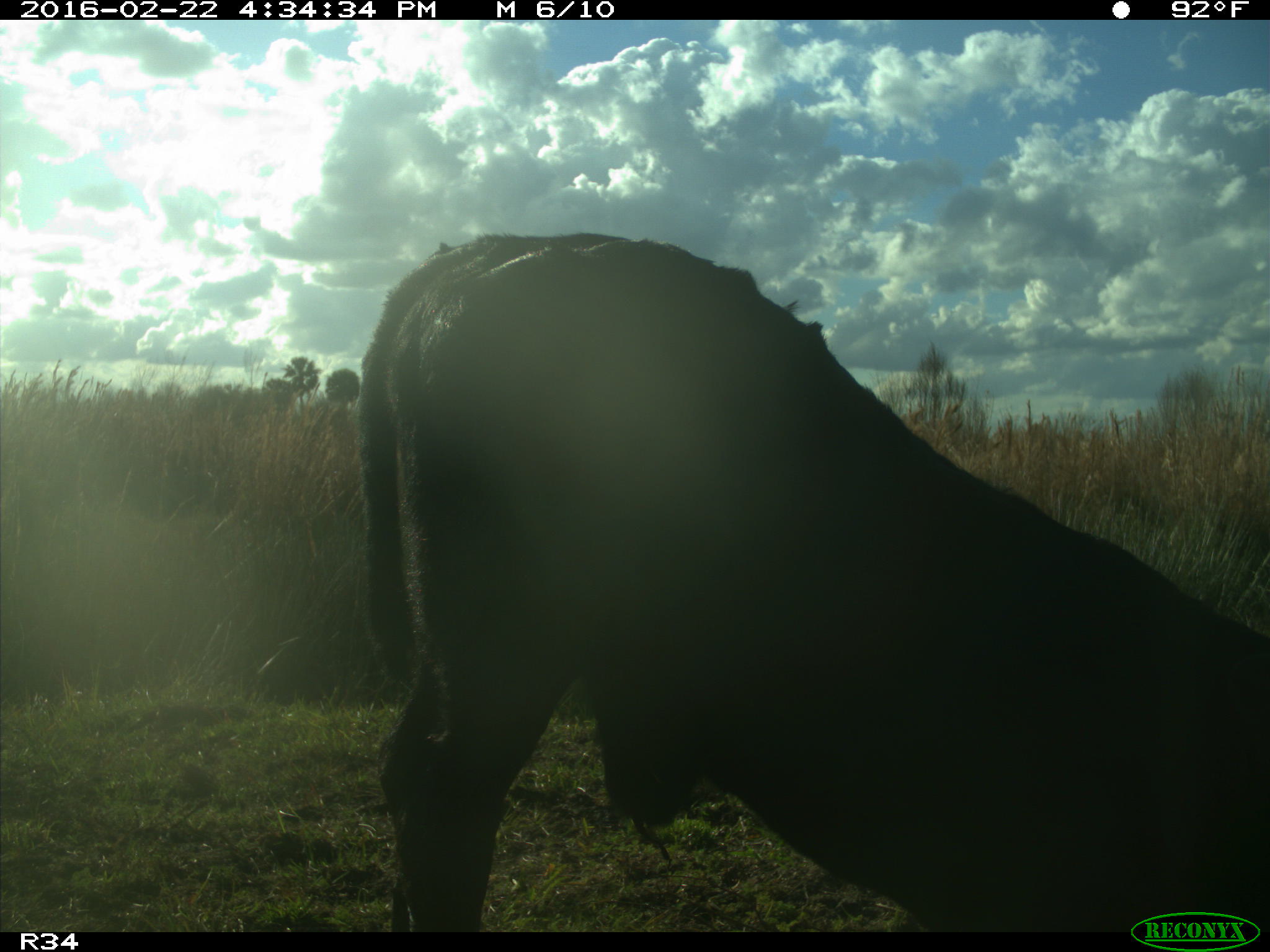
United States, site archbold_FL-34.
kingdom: Animalia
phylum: Chordata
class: Mammalia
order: Artiodactyla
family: Bovidae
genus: Bos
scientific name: Bos taurus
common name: domestic cow